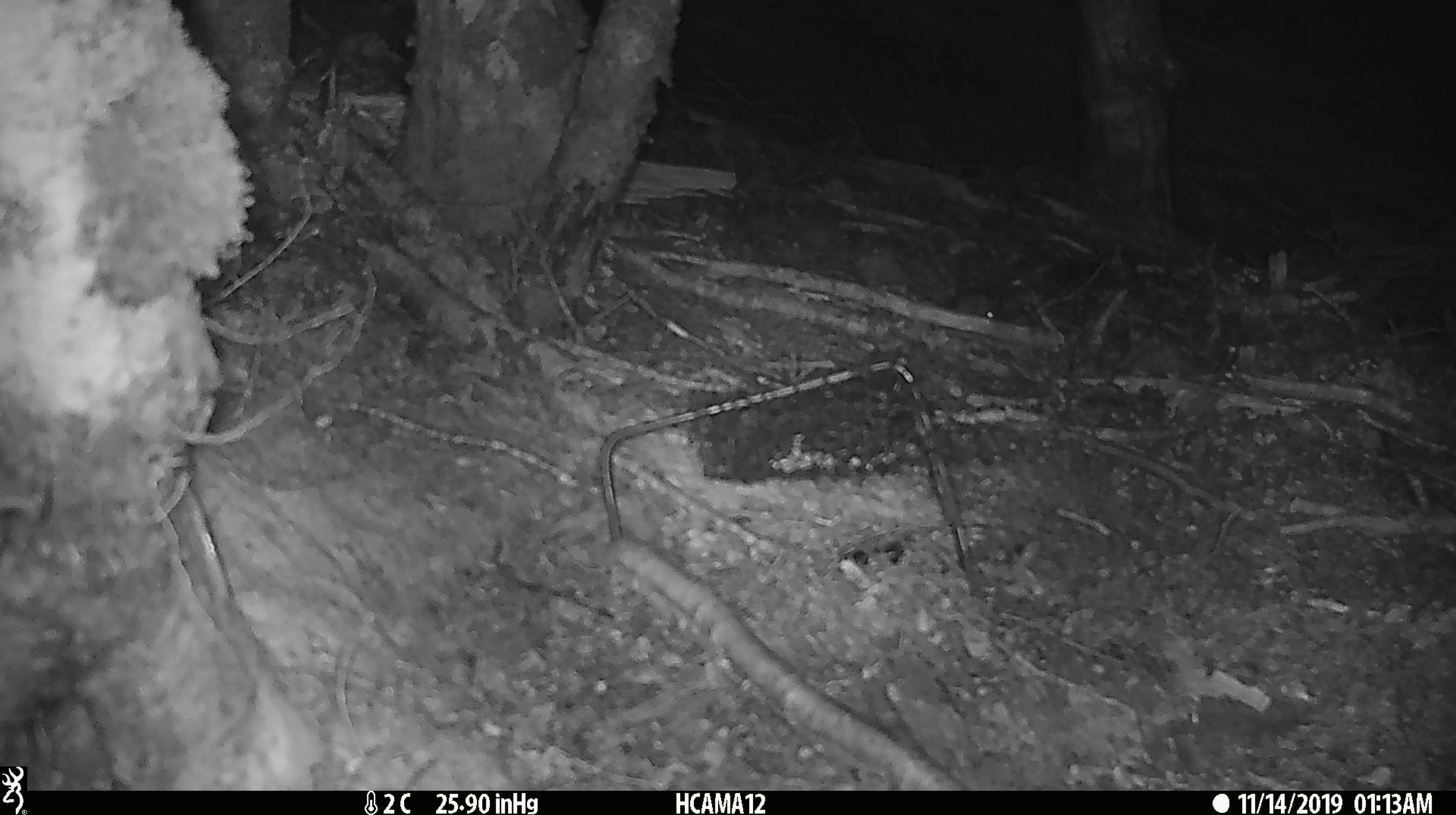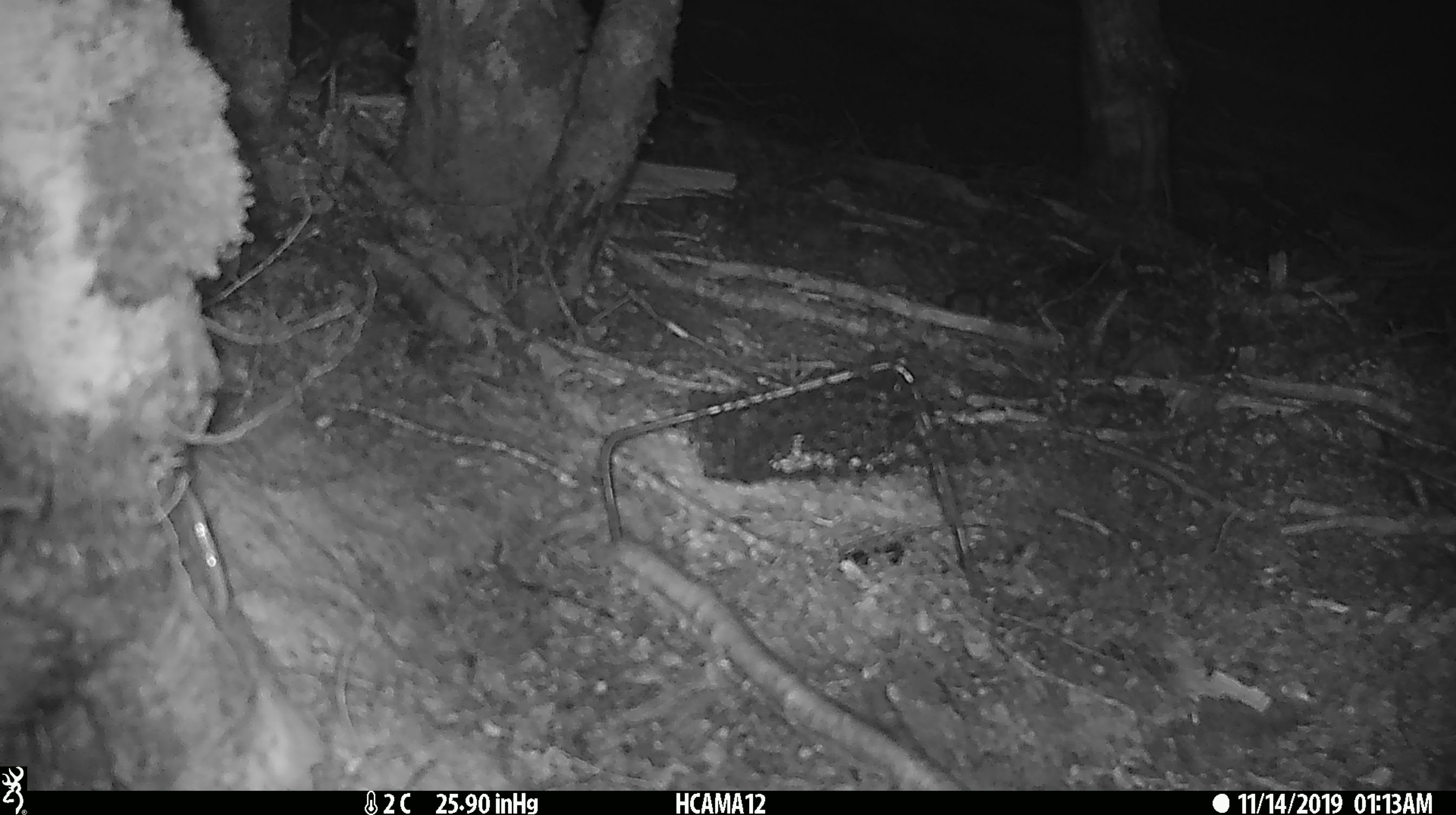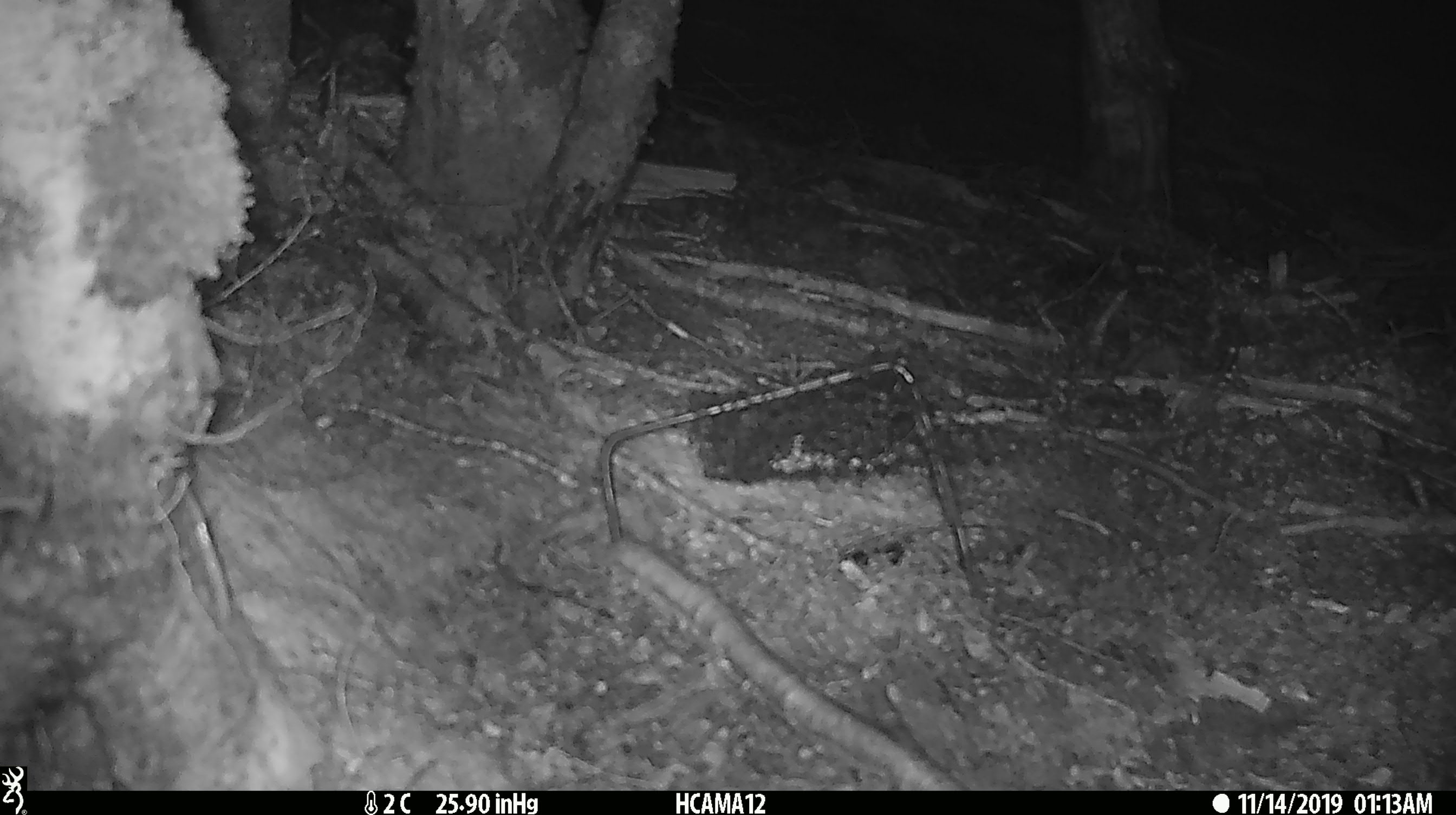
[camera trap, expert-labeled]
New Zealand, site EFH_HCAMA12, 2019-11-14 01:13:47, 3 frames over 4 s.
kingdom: Animalia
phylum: Chordata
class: Mammalia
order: Rodentia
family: Muridae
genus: Mus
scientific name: Mus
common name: mouse